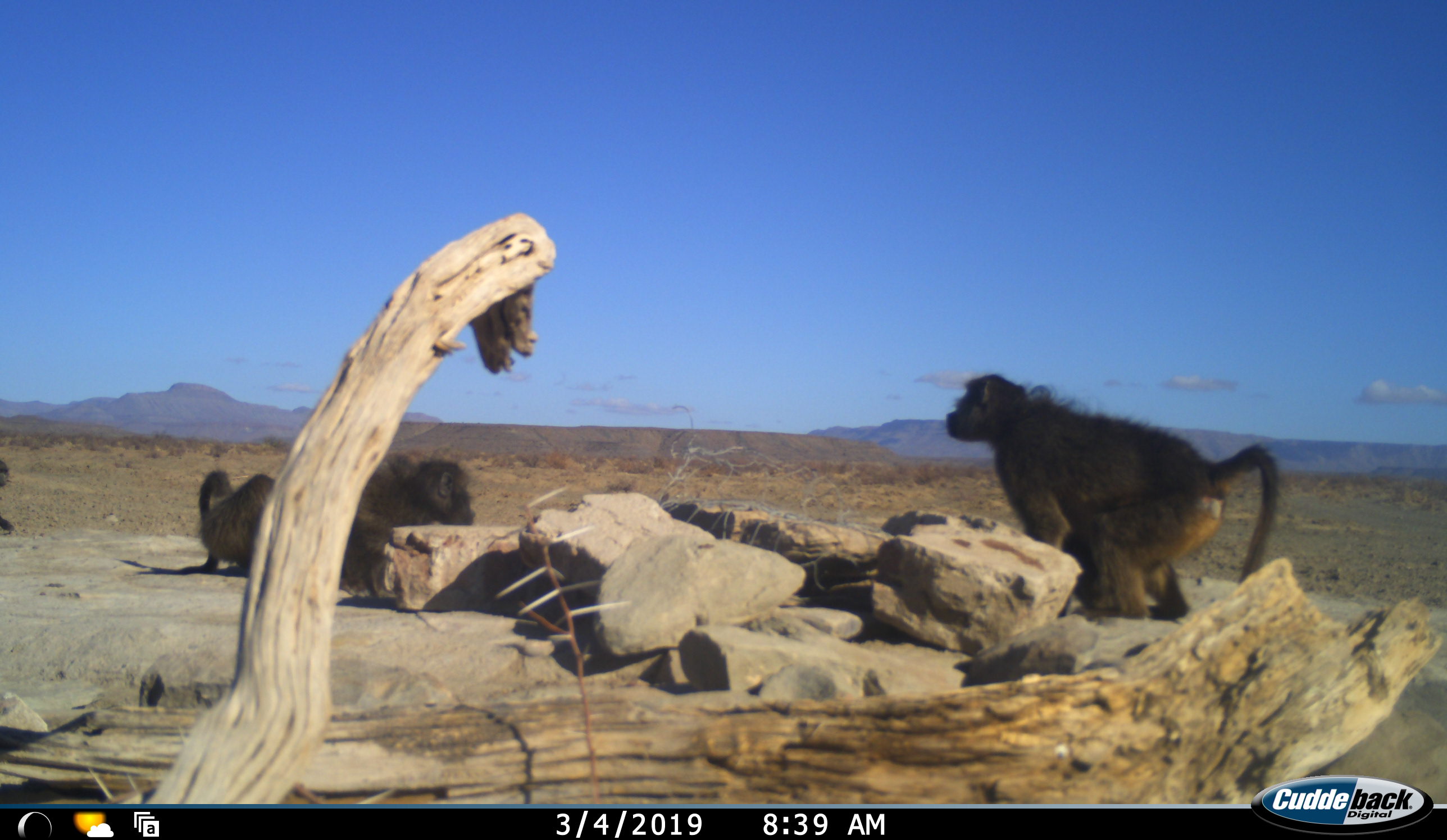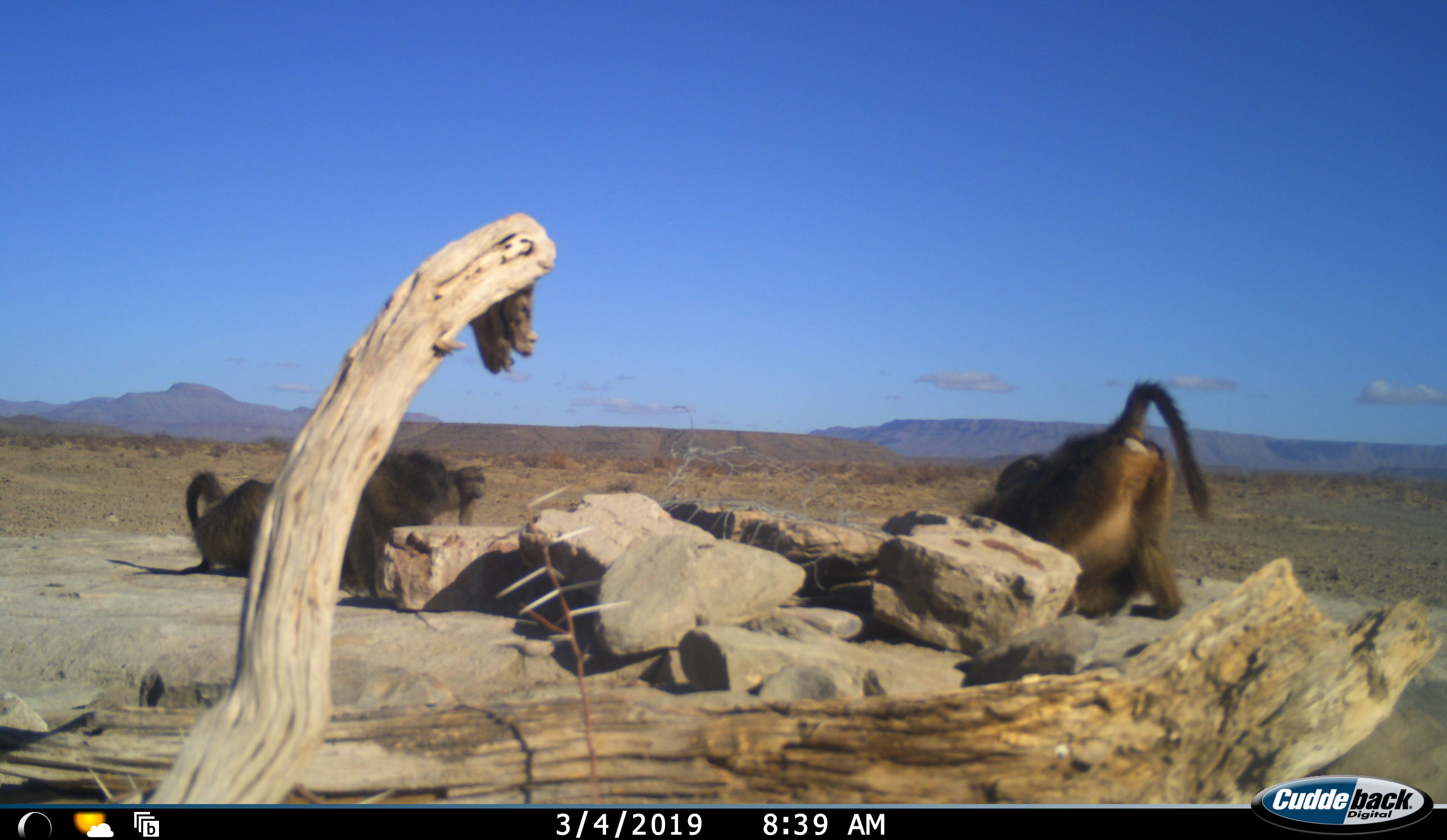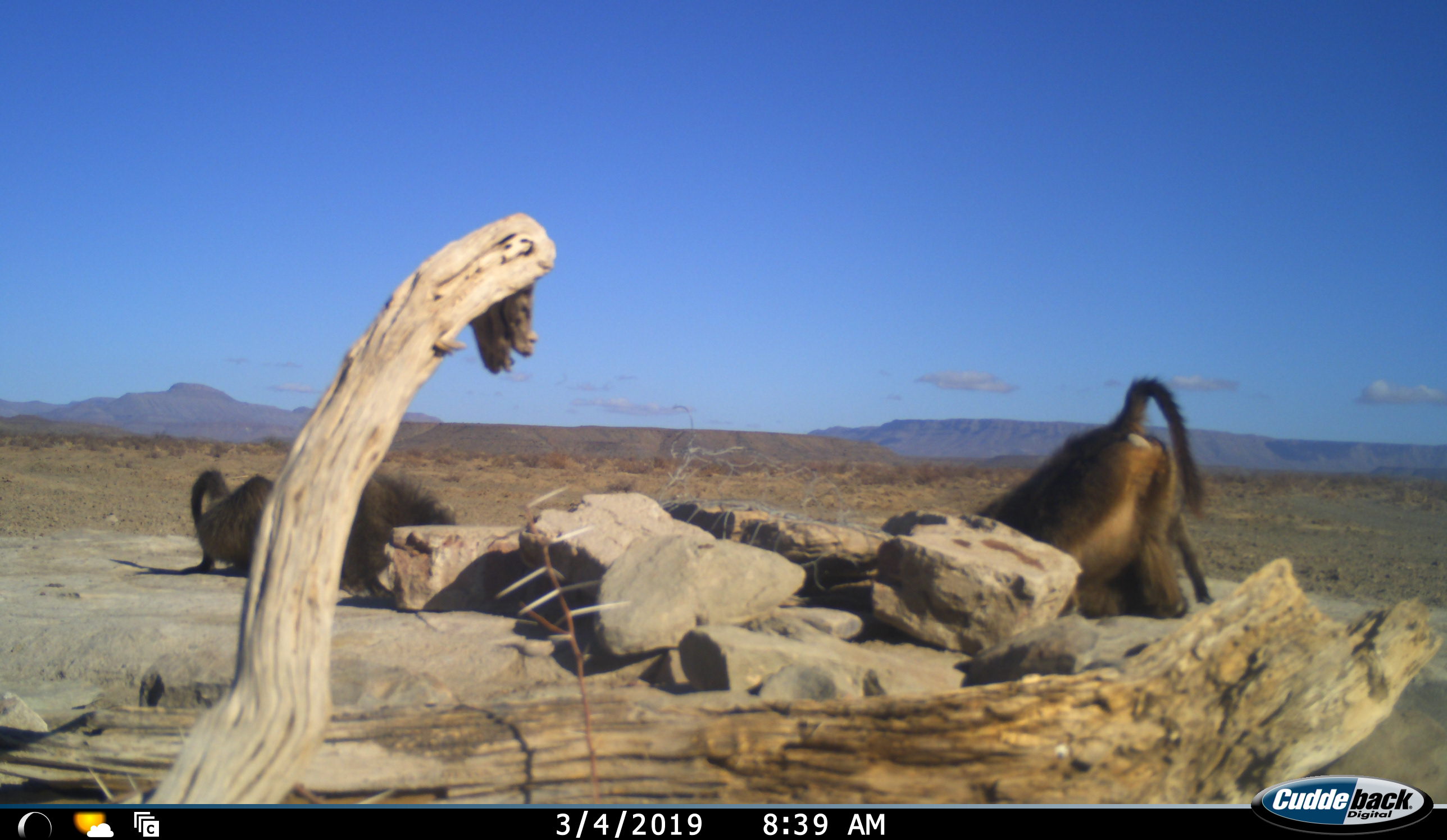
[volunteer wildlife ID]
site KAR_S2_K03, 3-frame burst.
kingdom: Animalia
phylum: Chordata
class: Mammalia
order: Primates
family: Cercopithecidae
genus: Papio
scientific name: Papio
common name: baboon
Baboon (Papio), count 5. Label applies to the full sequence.